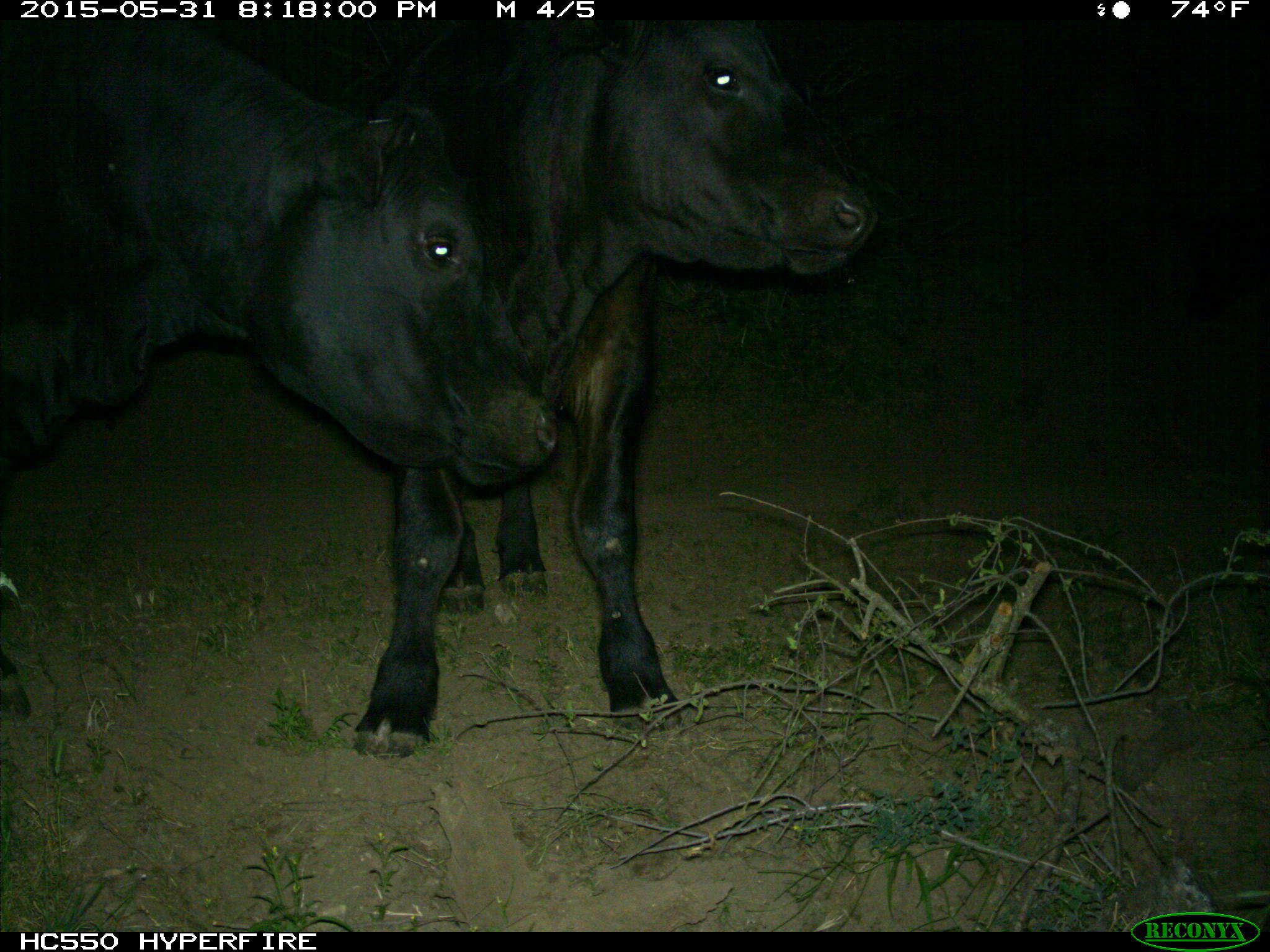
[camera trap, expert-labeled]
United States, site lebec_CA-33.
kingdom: Animalia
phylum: Chordata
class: Mammalia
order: Artiodactyla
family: Bovidae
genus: Bos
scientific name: Bos taurus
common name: domestic cow